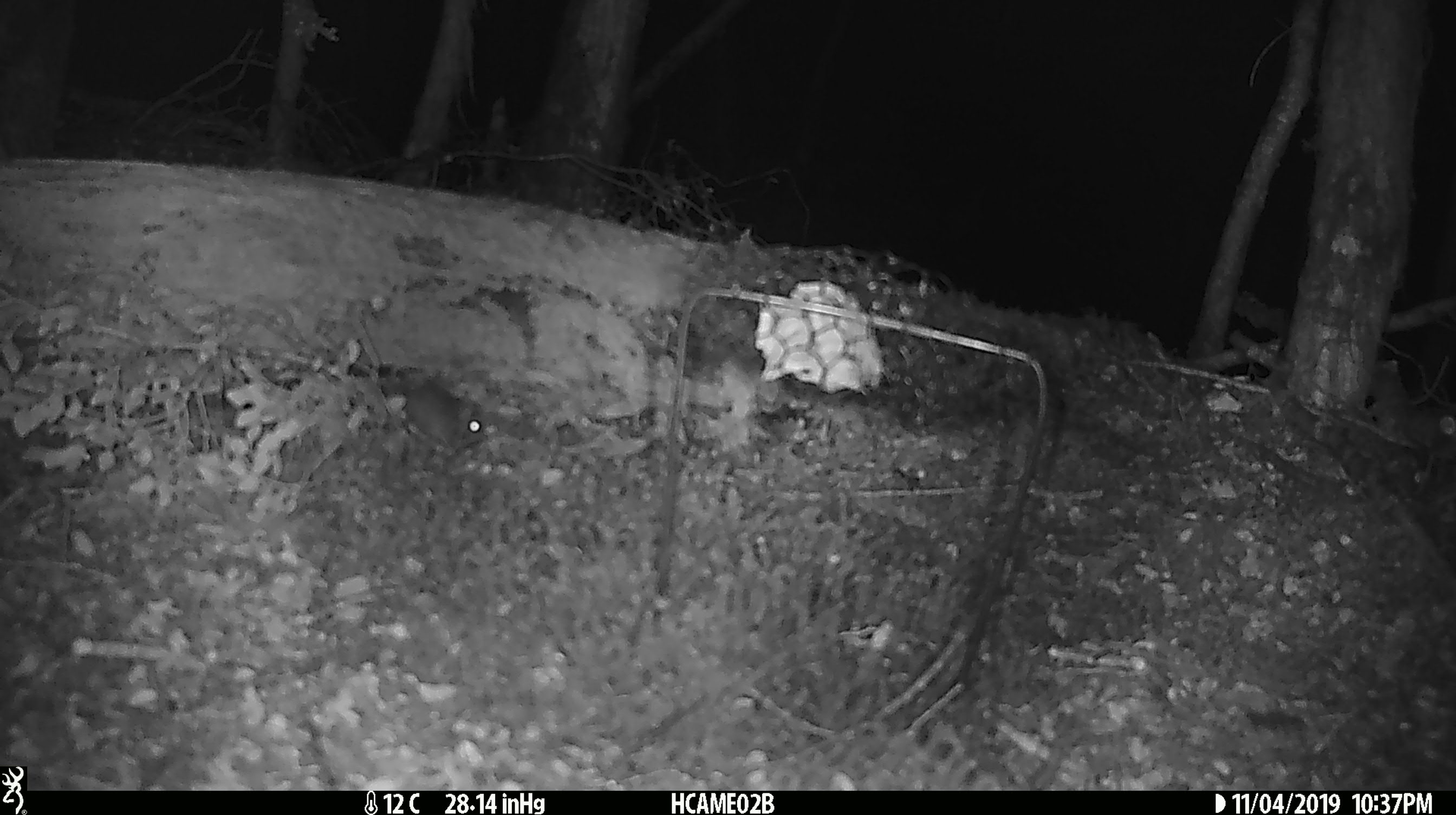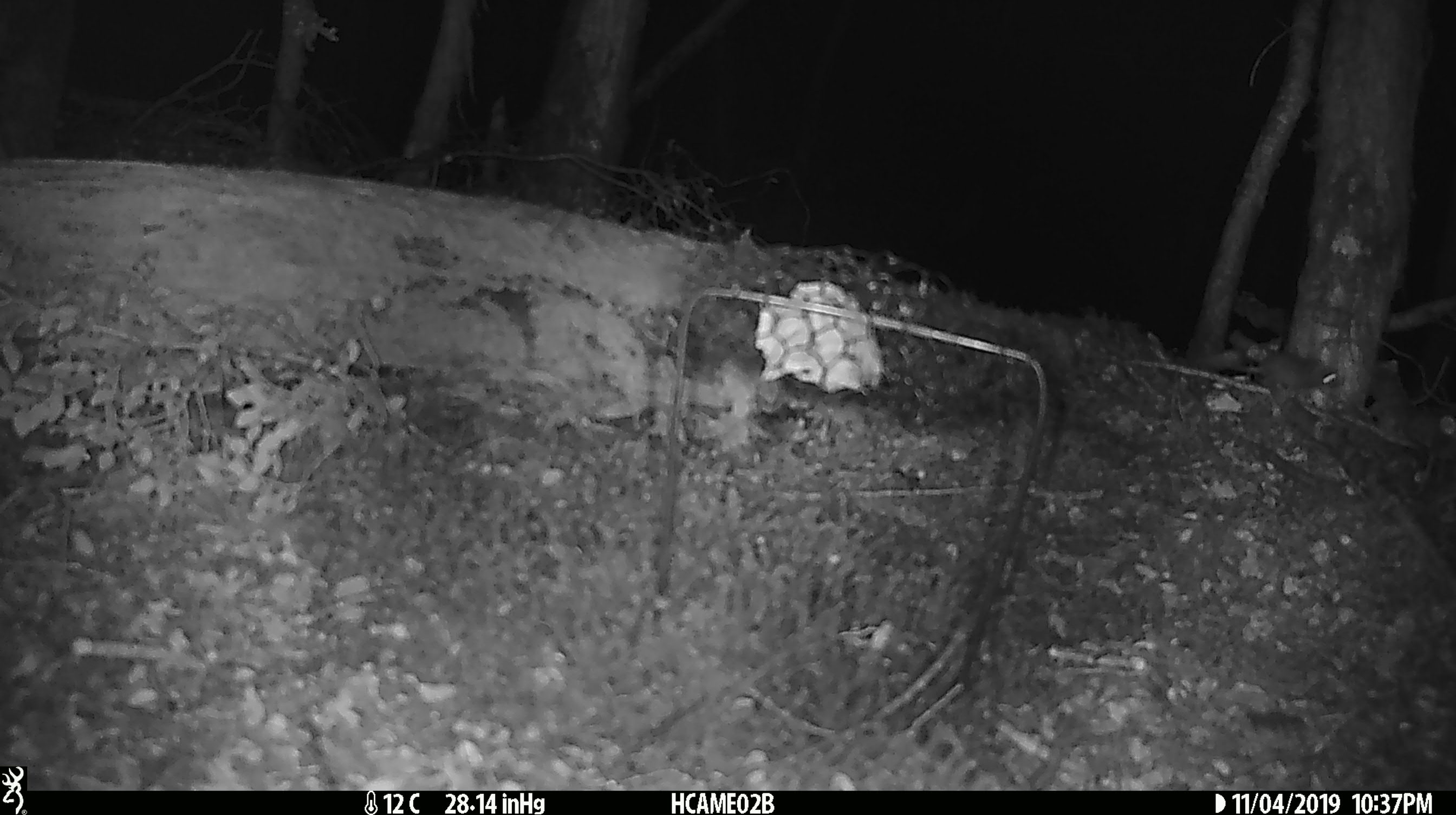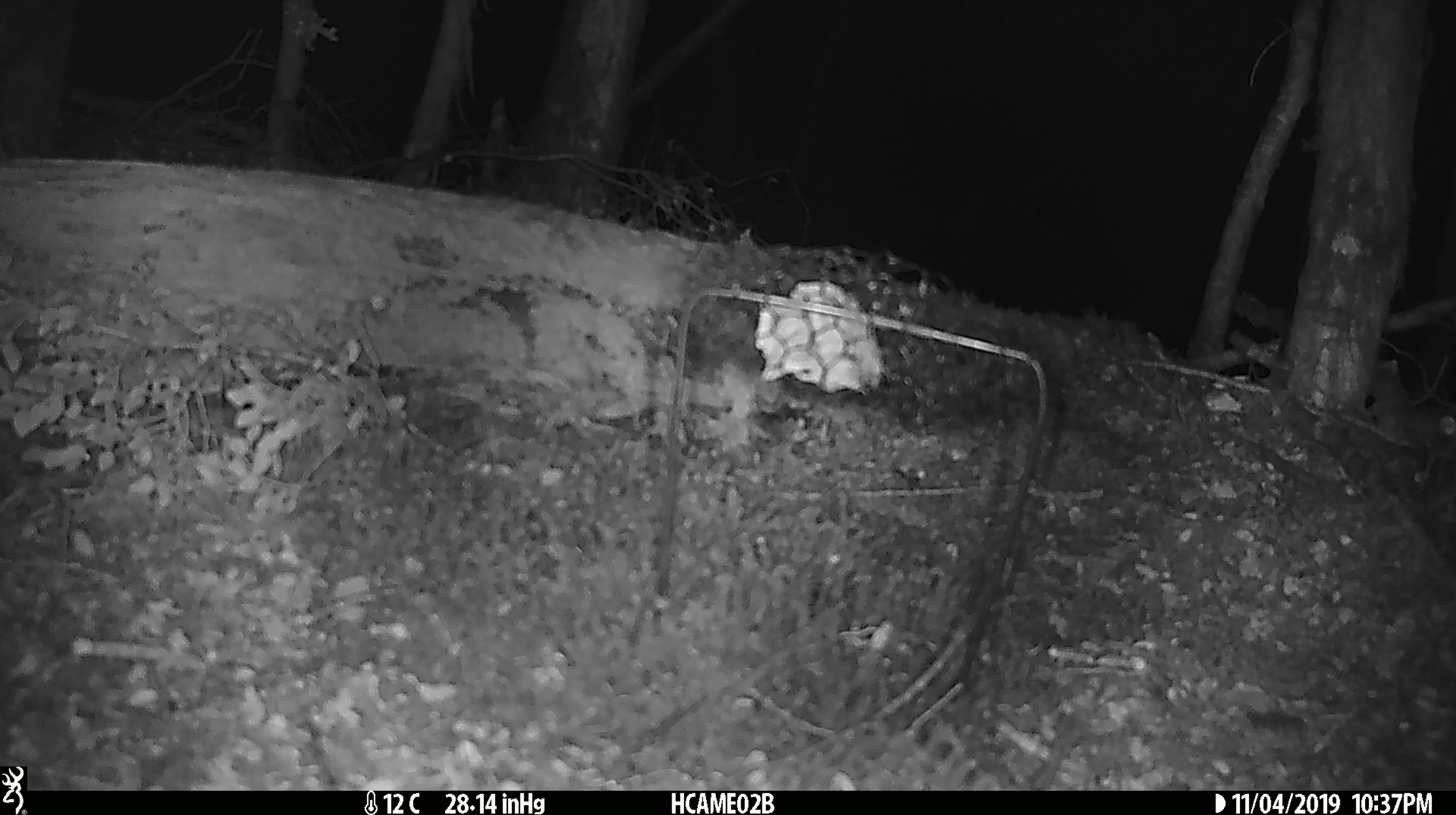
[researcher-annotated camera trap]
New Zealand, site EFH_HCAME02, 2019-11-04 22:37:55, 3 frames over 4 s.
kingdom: Animalia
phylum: Chordata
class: Mammalia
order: Rodentia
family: Muridae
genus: Mus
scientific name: Mus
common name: mouse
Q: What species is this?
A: Mouse (Mus).